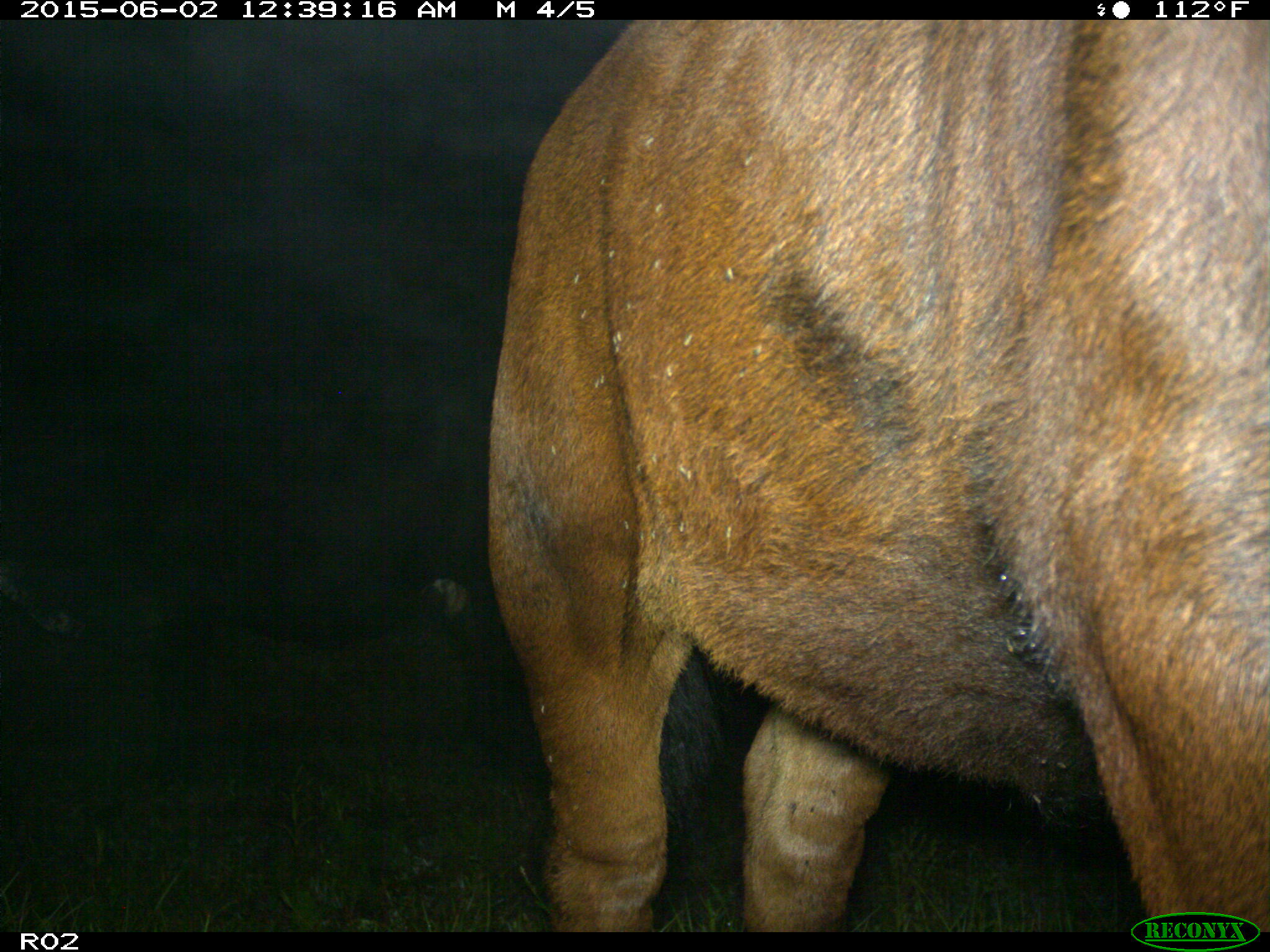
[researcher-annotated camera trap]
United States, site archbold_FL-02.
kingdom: Animalia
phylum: Chordata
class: Mammalia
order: Artiodactyla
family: Bovidae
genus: Bos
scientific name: Bos taurus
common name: domestic cow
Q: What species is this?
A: Bos taurus (domestic cow).